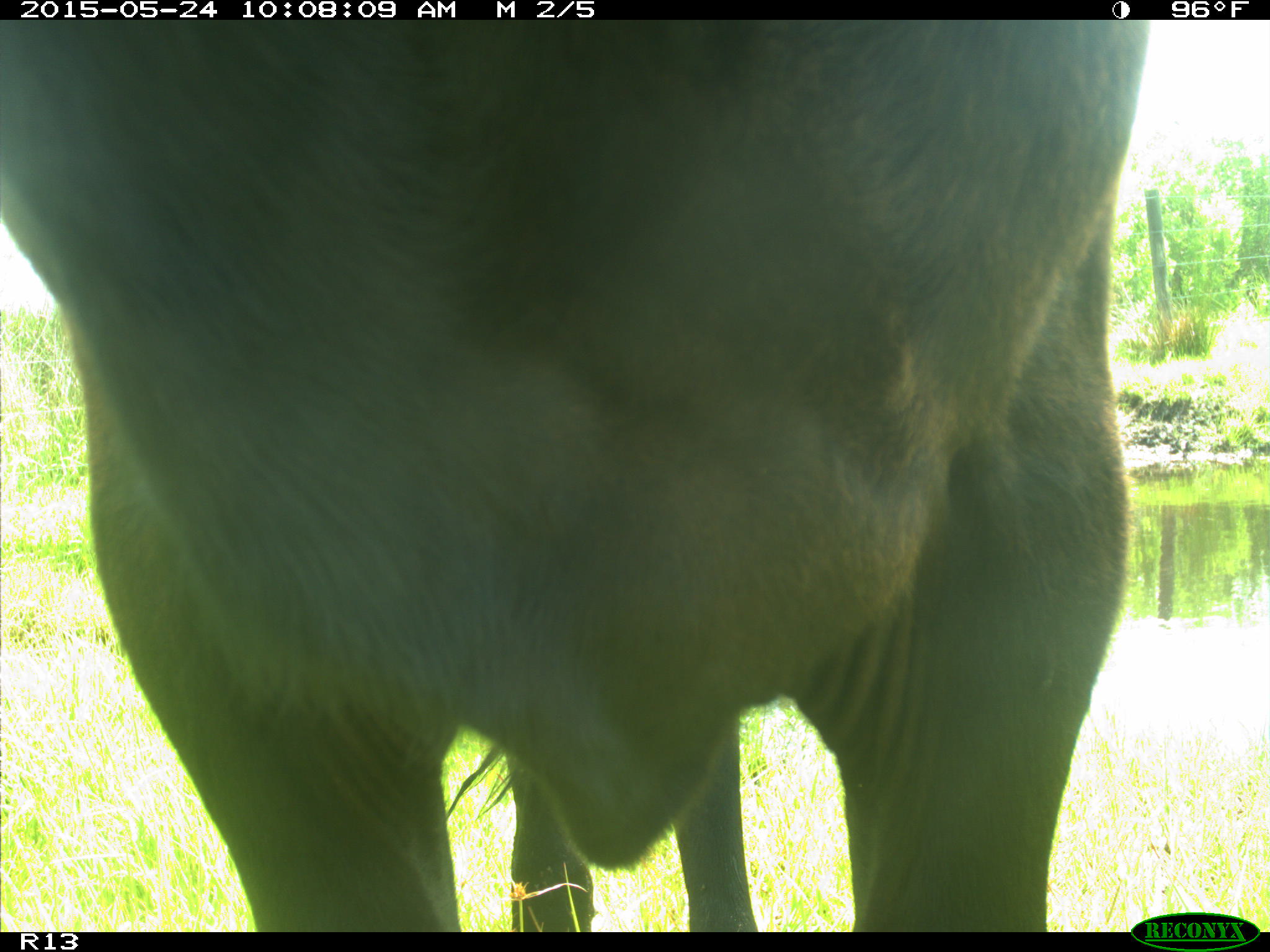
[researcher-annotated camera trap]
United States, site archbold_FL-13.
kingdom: Animalia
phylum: Chordata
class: Mammalia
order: Artiodactyla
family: Bovidae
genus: Bos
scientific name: Bos taurus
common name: domestic cow